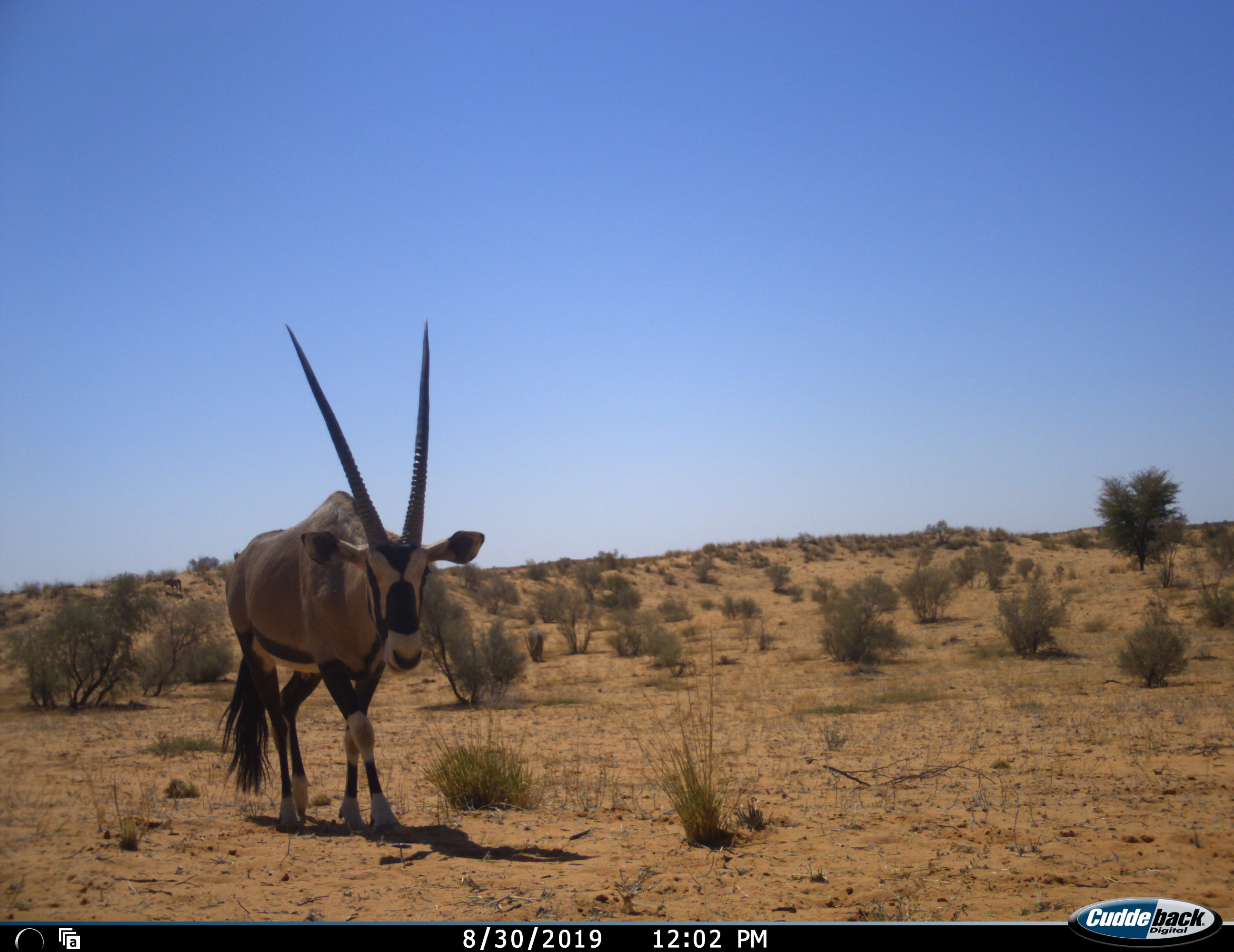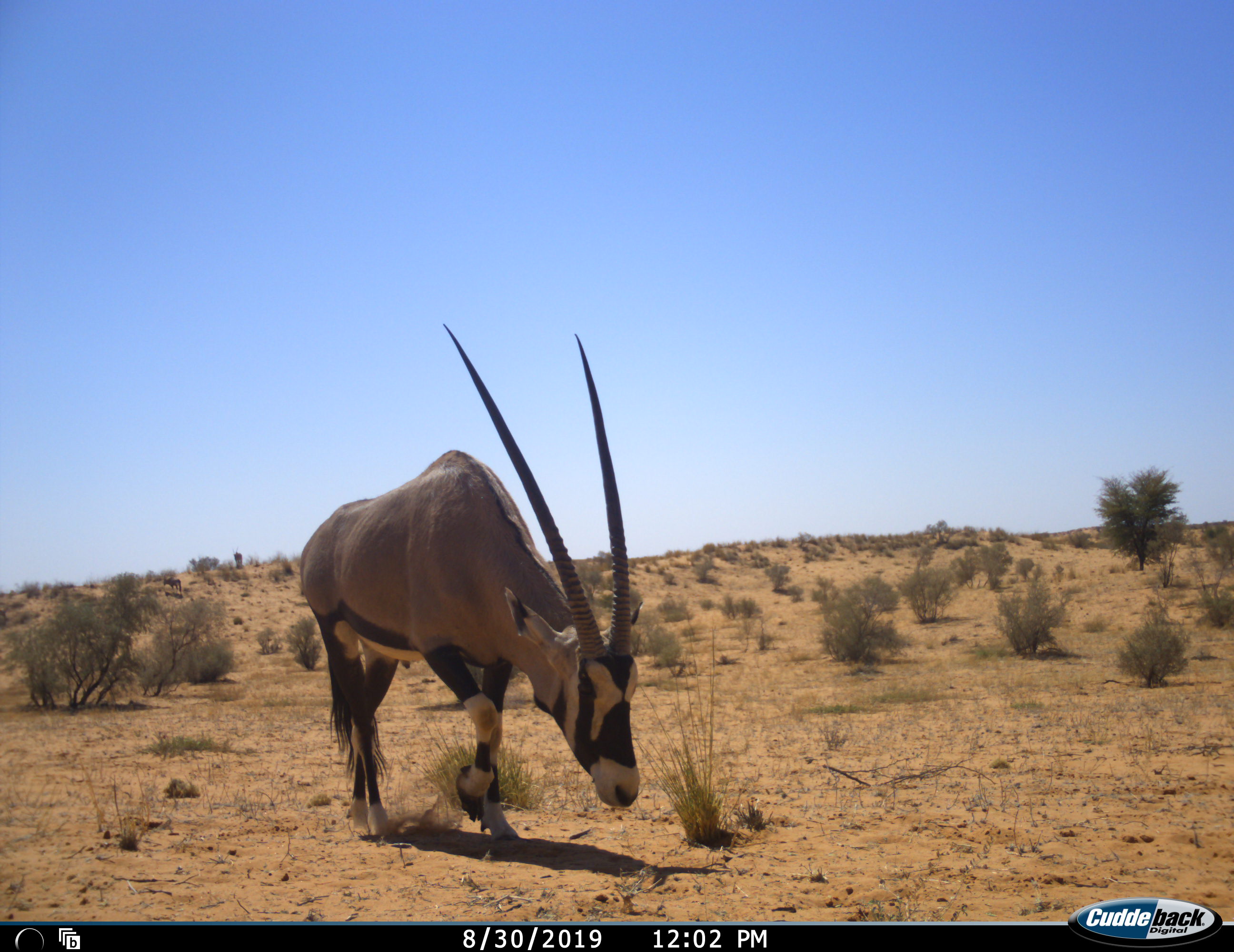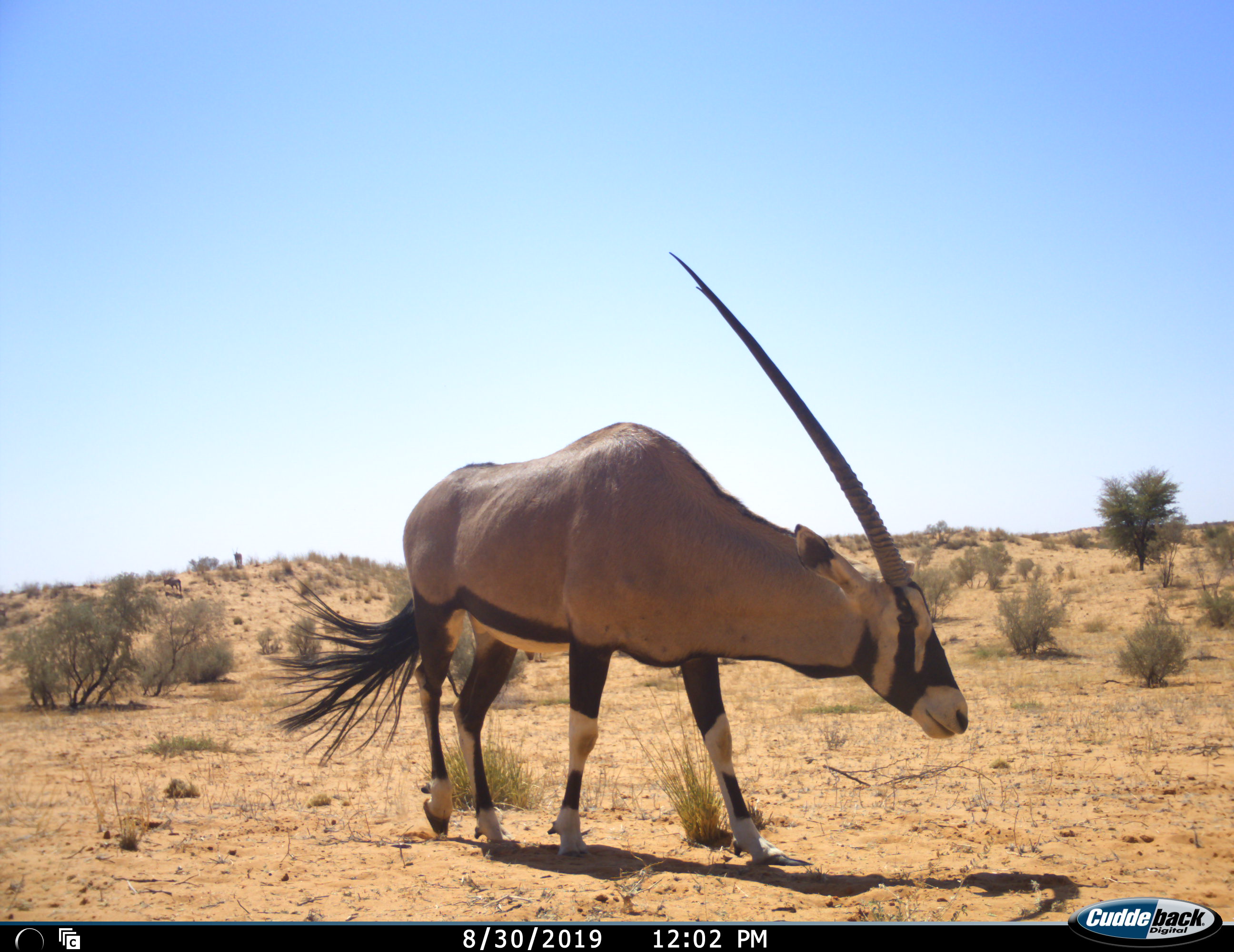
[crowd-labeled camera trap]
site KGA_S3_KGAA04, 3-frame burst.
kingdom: Animalia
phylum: Chordata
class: Mammalia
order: Artiodactyla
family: Bovidae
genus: Oryx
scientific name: Oryx gazella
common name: gemsbok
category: oryx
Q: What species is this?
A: Oryx (gemsbok) (Oryx gazella).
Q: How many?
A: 1.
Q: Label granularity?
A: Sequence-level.